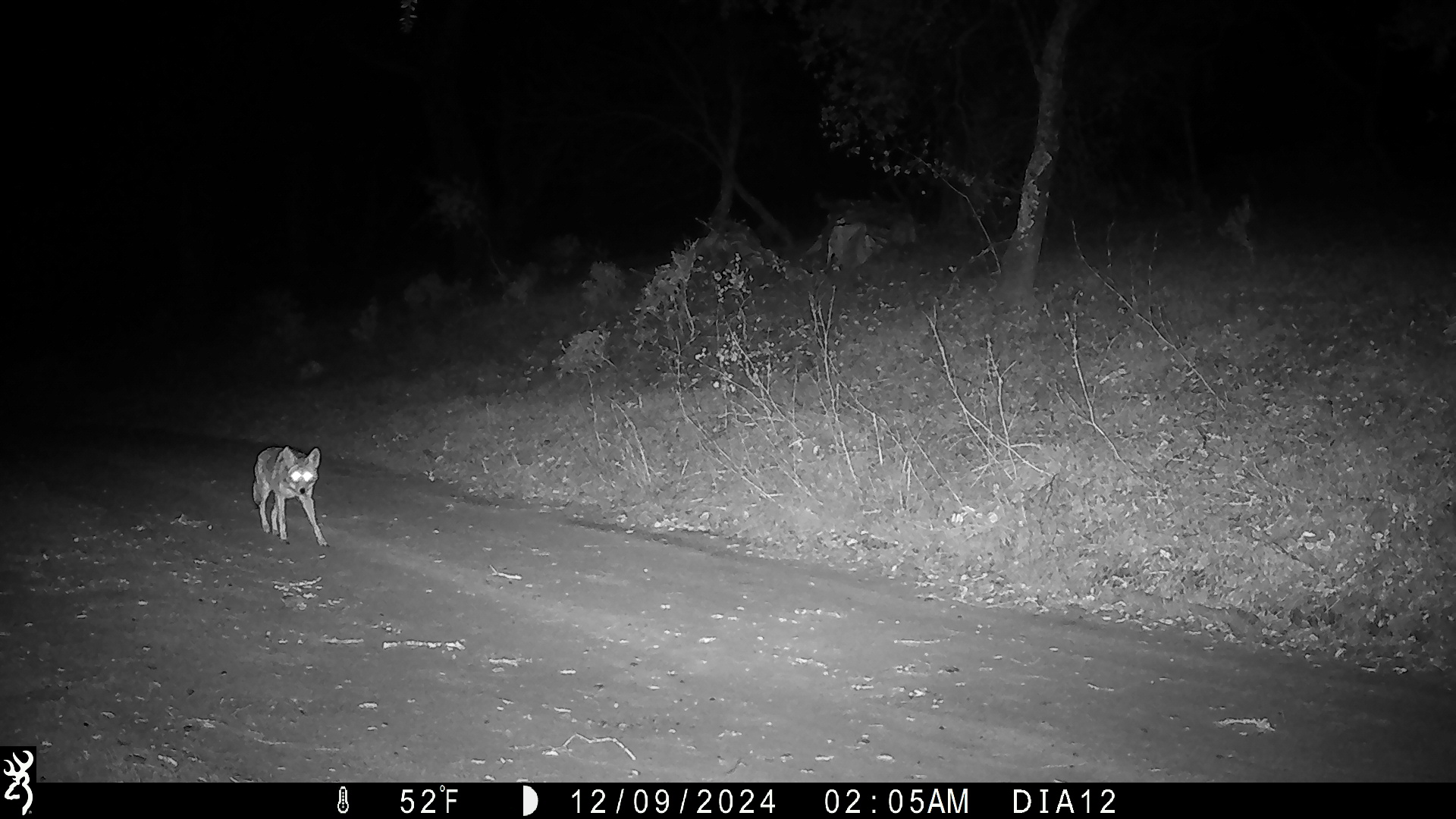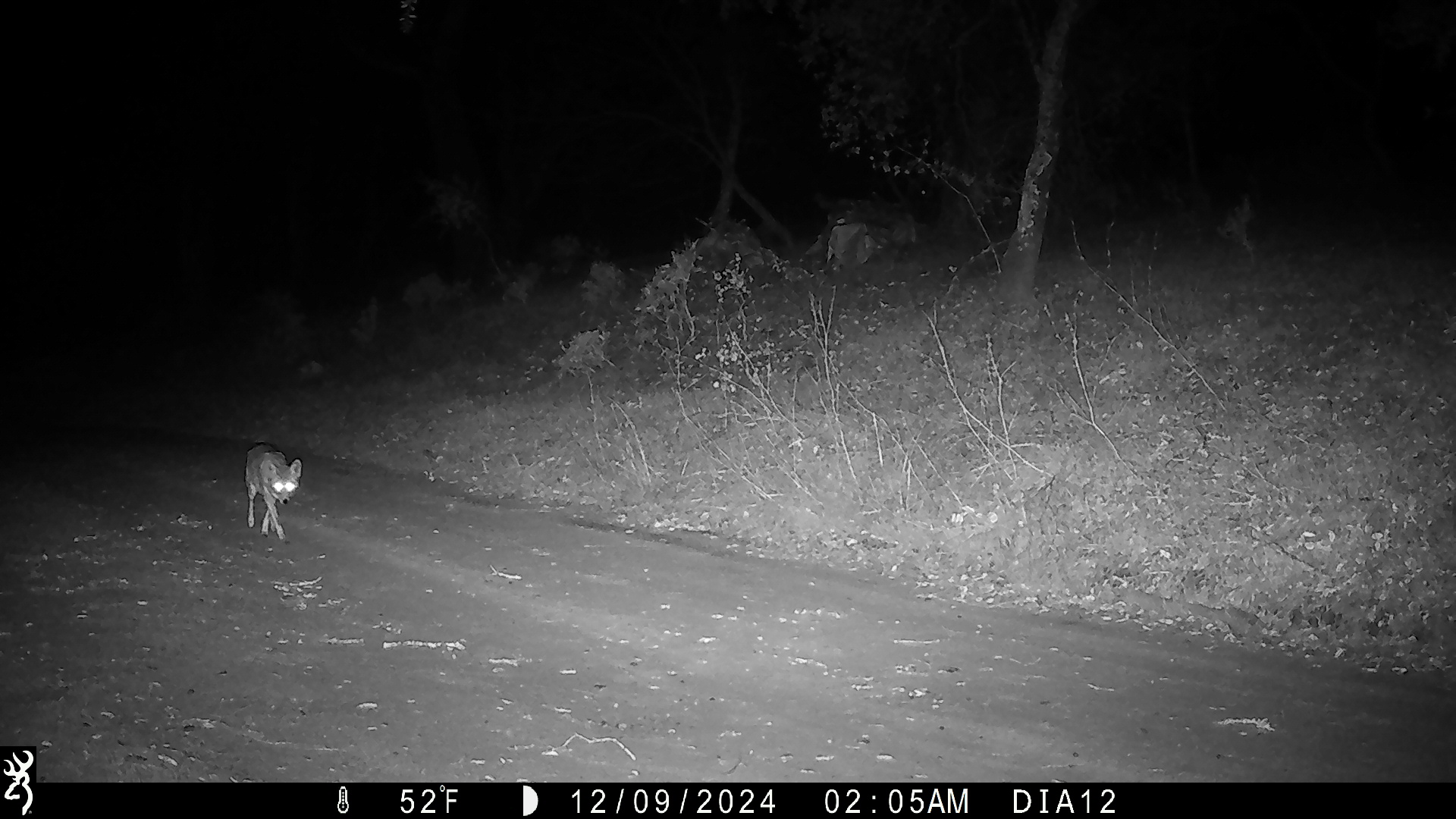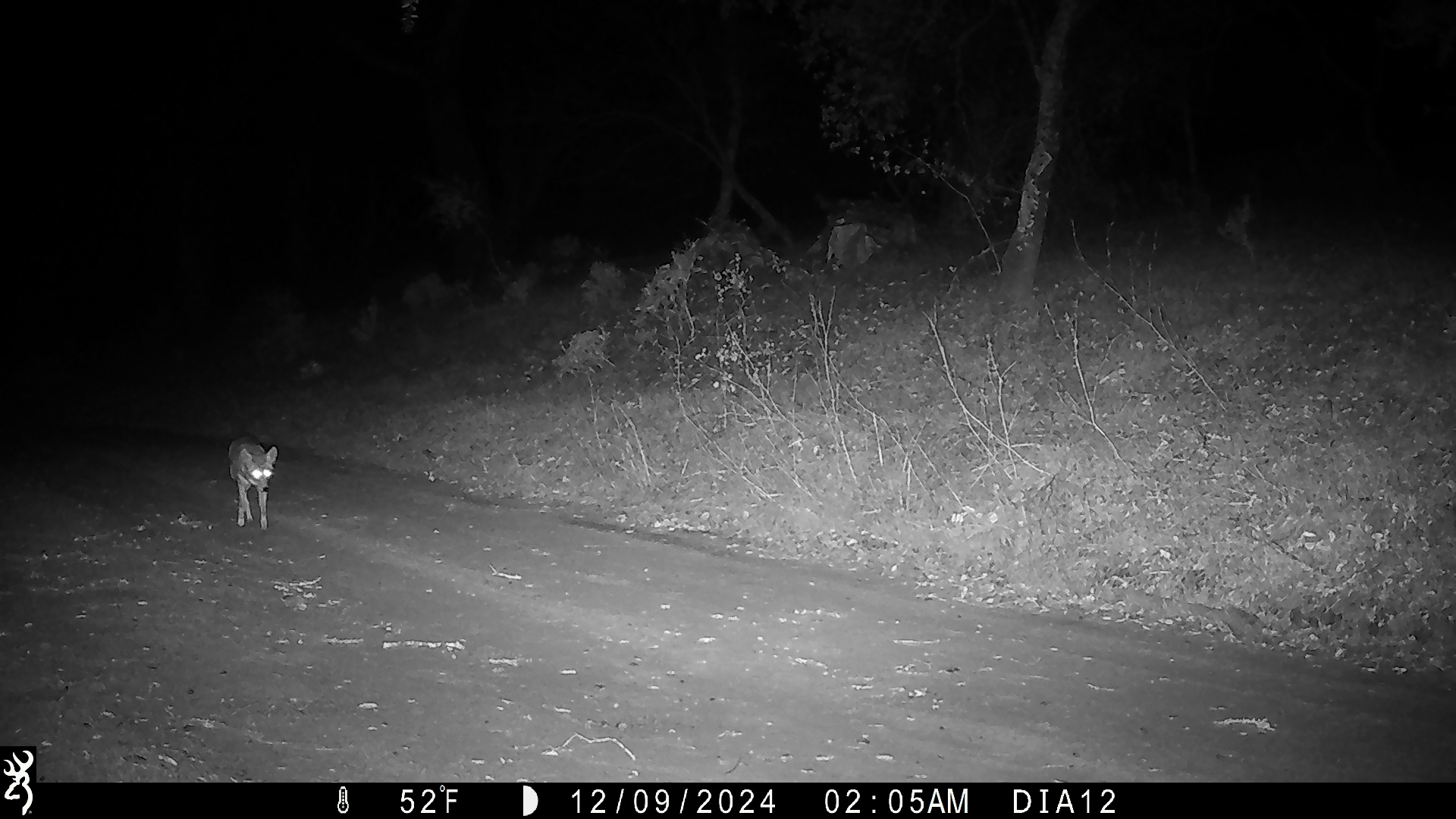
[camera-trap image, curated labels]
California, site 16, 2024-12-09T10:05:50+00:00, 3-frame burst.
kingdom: Animalia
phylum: Chordata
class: Mammalia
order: Carnivora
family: Canidae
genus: Canis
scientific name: Canis latrans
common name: coyote